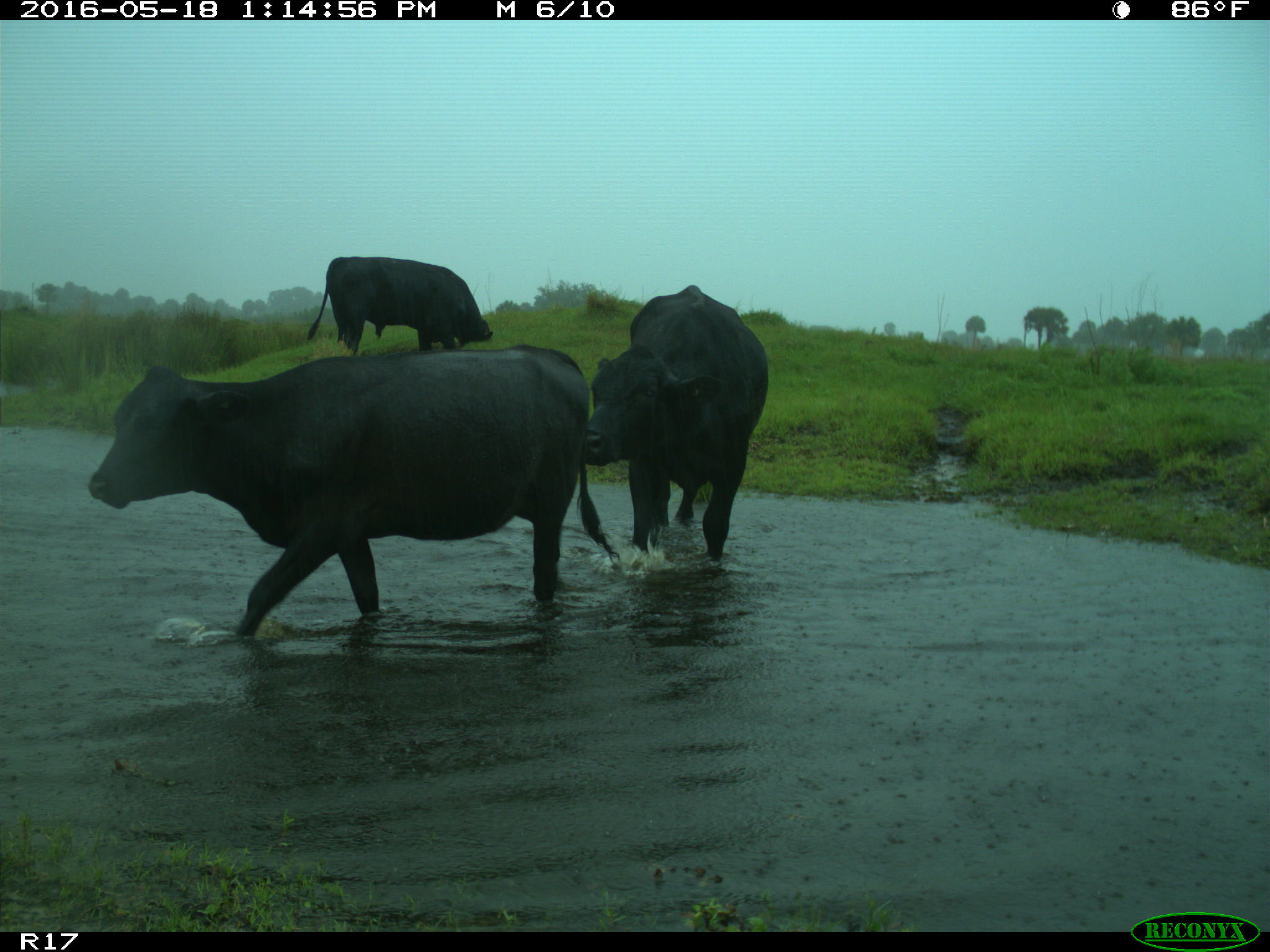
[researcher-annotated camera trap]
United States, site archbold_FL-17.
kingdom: Animalia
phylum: Chordata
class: Mammalia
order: Artiodactyla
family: Bovidae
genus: Bos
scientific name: Bos taurus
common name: domestic cow